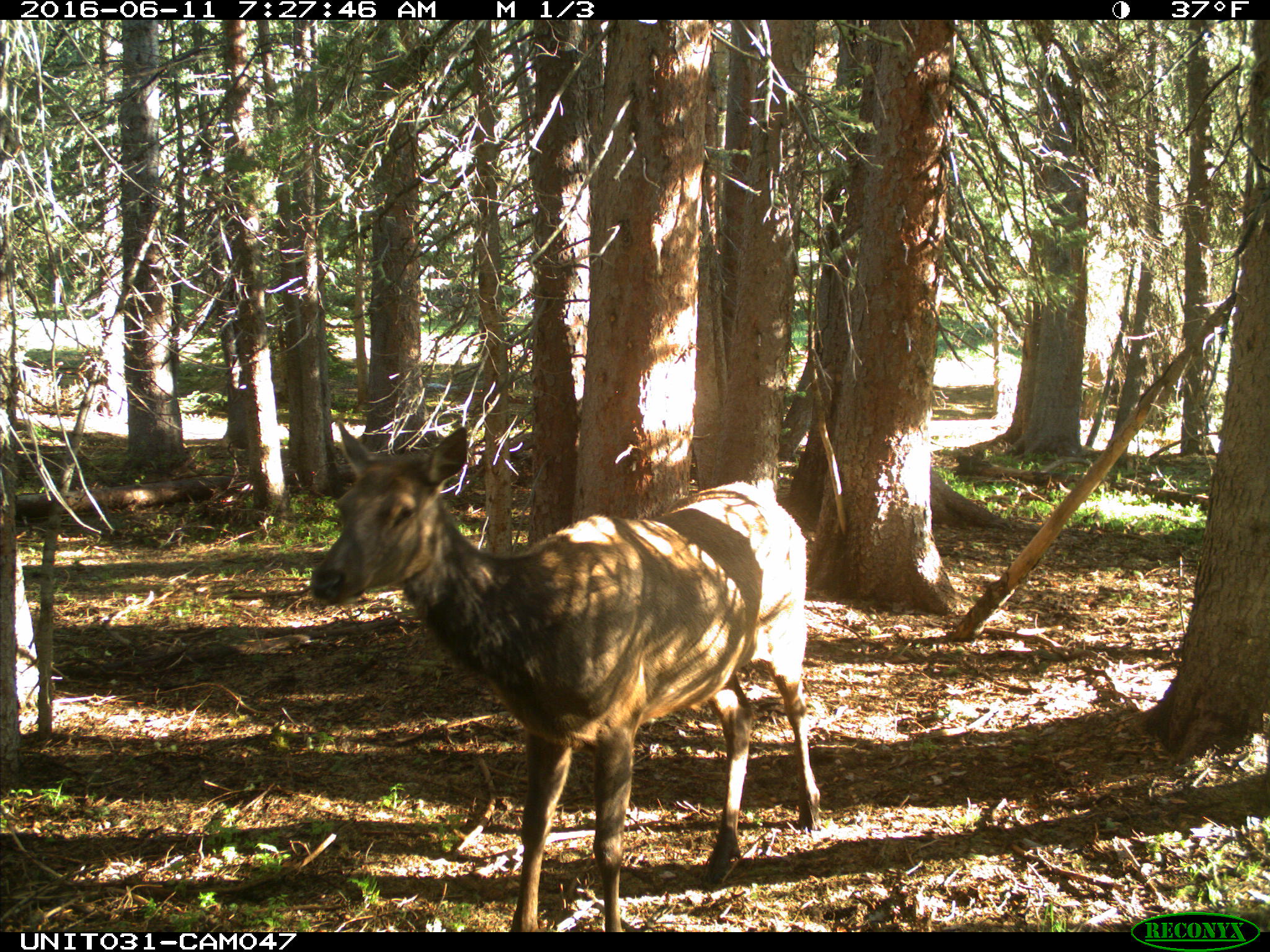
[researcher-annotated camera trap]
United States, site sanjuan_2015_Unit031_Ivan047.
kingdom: Animalia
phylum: Chordata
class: Mammalia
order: Artiodactyla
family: Cervidae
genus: Cervus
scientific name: Cervus elaphus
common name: red deer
Cervus elaphus (red deer).